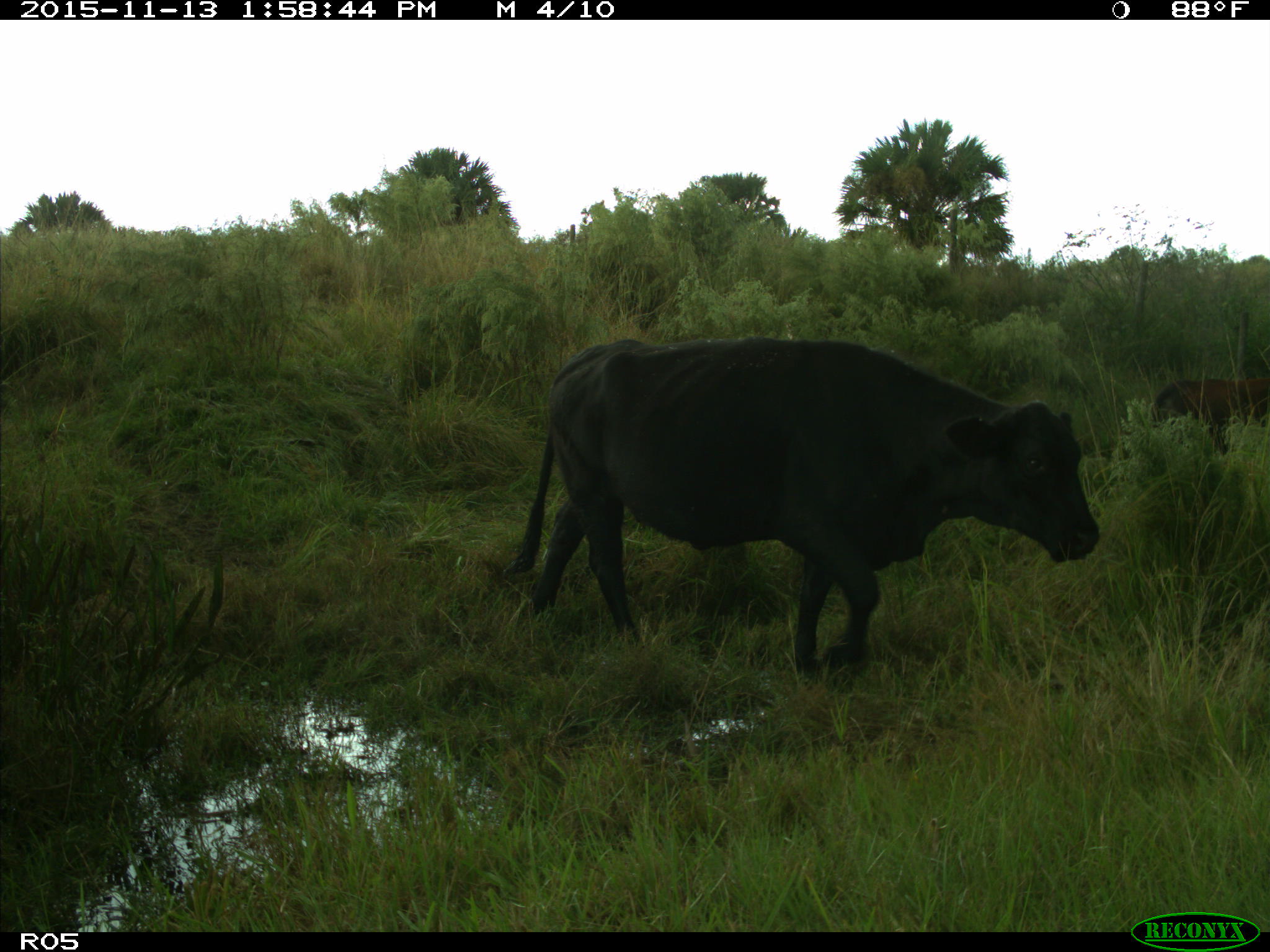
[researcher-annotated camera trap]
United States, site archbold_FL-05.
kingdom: Animalia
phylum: Chordata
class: Mammalia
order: Artiodactyla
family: Bovidae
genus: Bos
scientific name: Bos taurus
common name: domestic cow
Bos taurus (domestic cow).